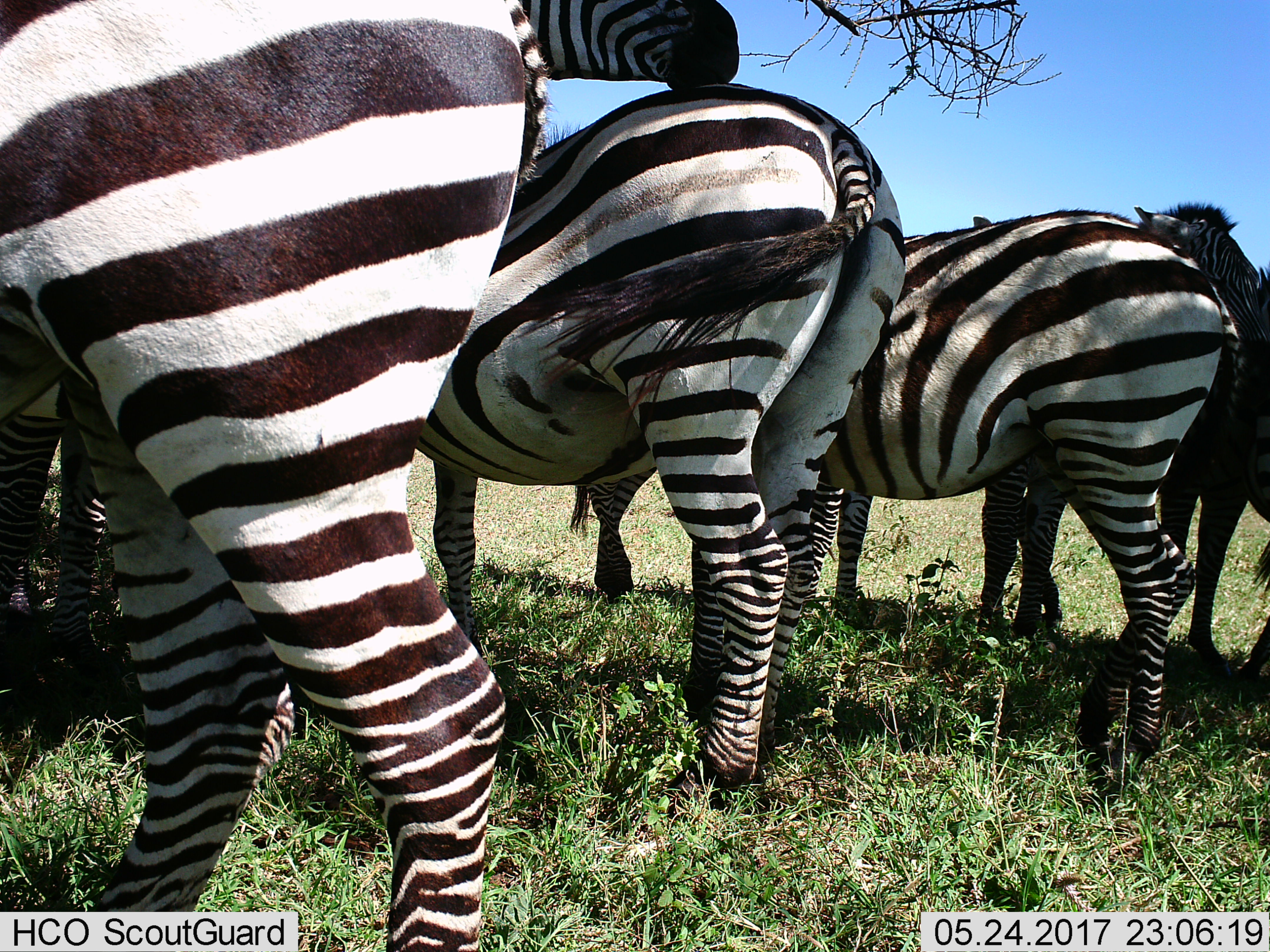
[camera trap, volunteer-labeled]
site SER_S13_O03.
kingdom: Animalia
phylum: Chordata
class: Mammalia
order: Perissodactyla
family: Equidae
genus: Equus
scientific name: Equus quagga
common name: plains zebra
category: zebraplains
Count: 5.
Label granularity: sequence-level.